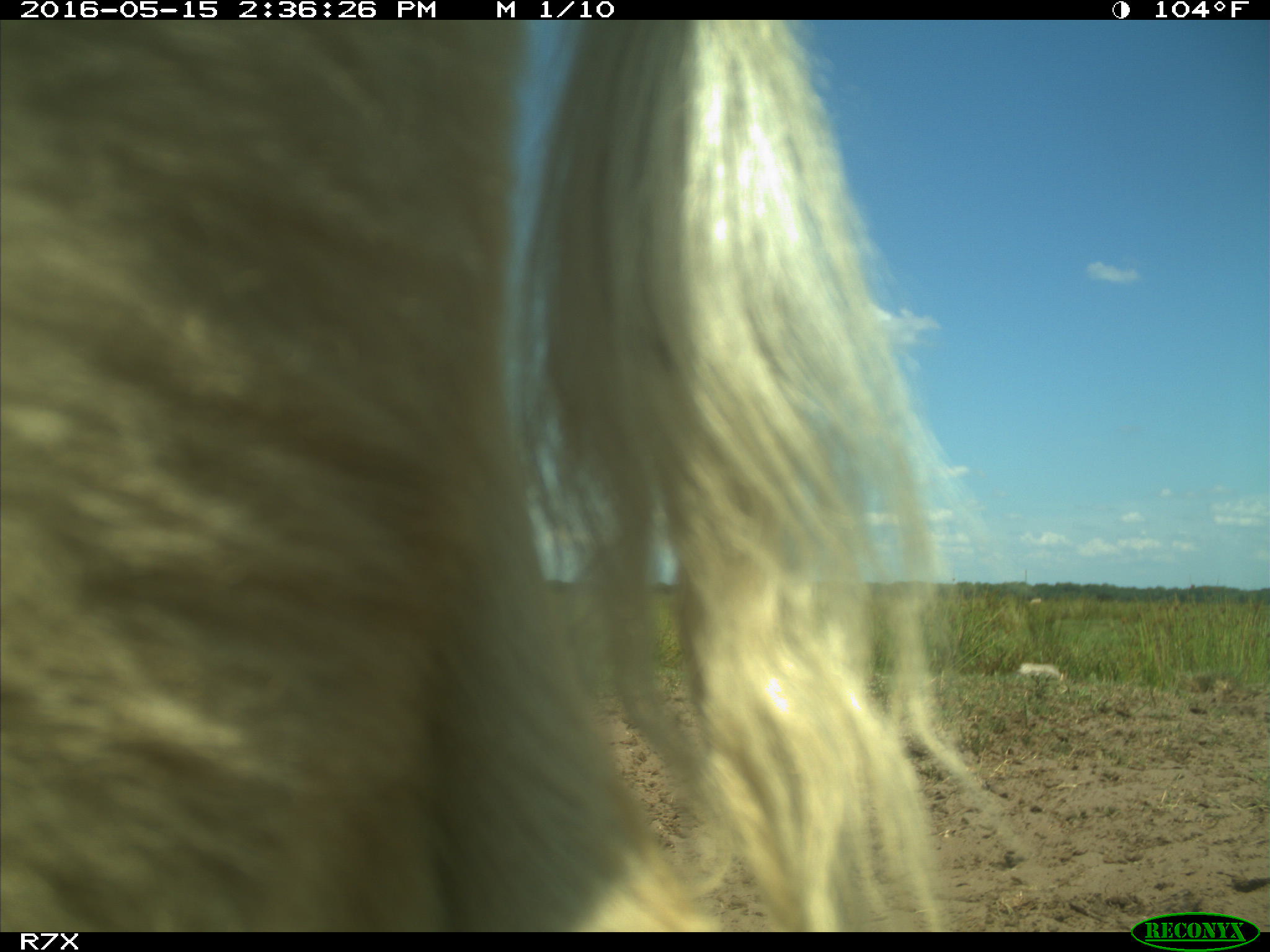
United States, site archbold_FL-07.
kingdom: Animalia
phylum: Chordata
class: Mammalia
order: Artiodactyla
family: Bovidae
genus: Bos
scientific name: Bos taurus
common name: domestic cow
Bos taurus (domestic cow).